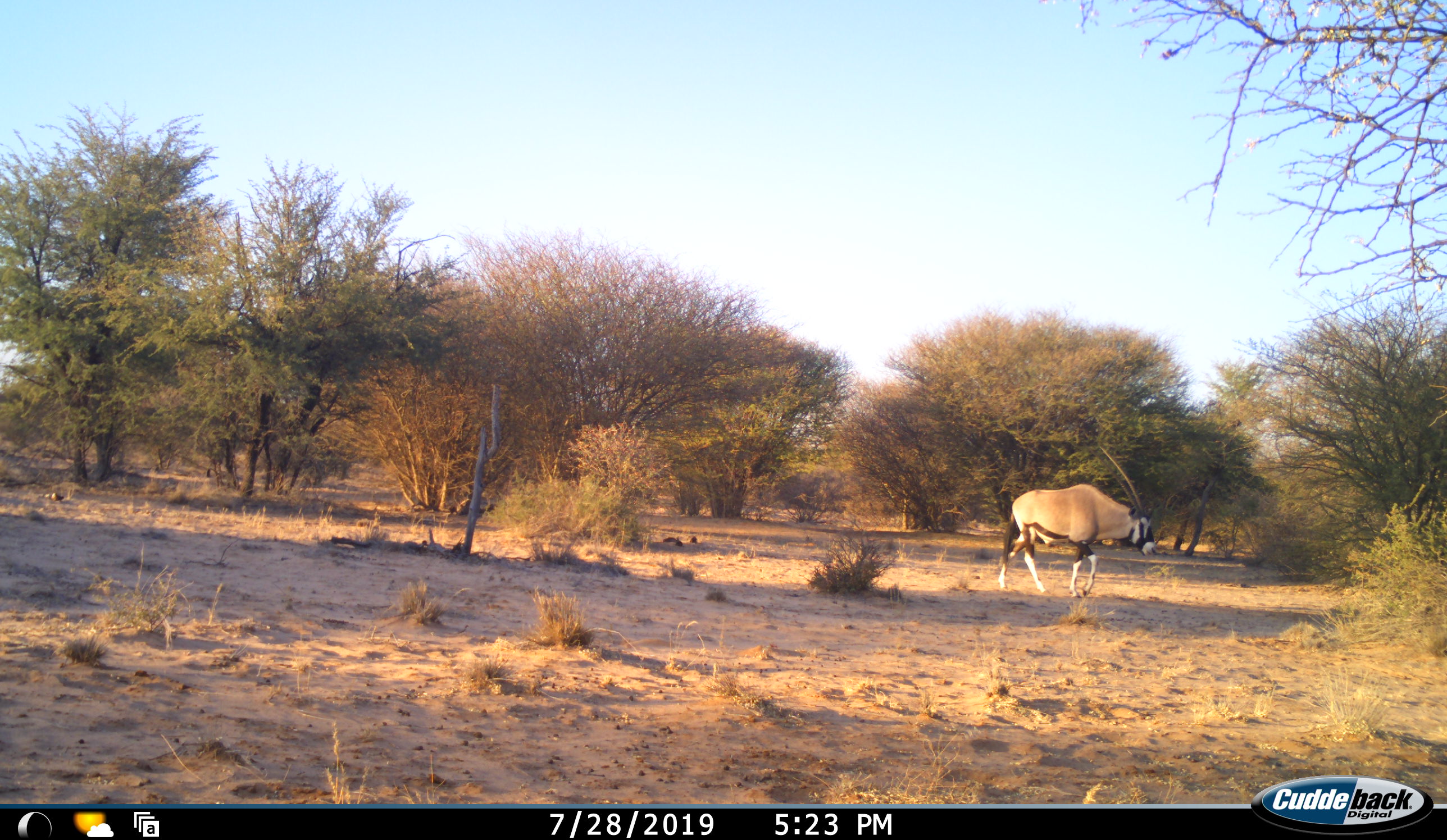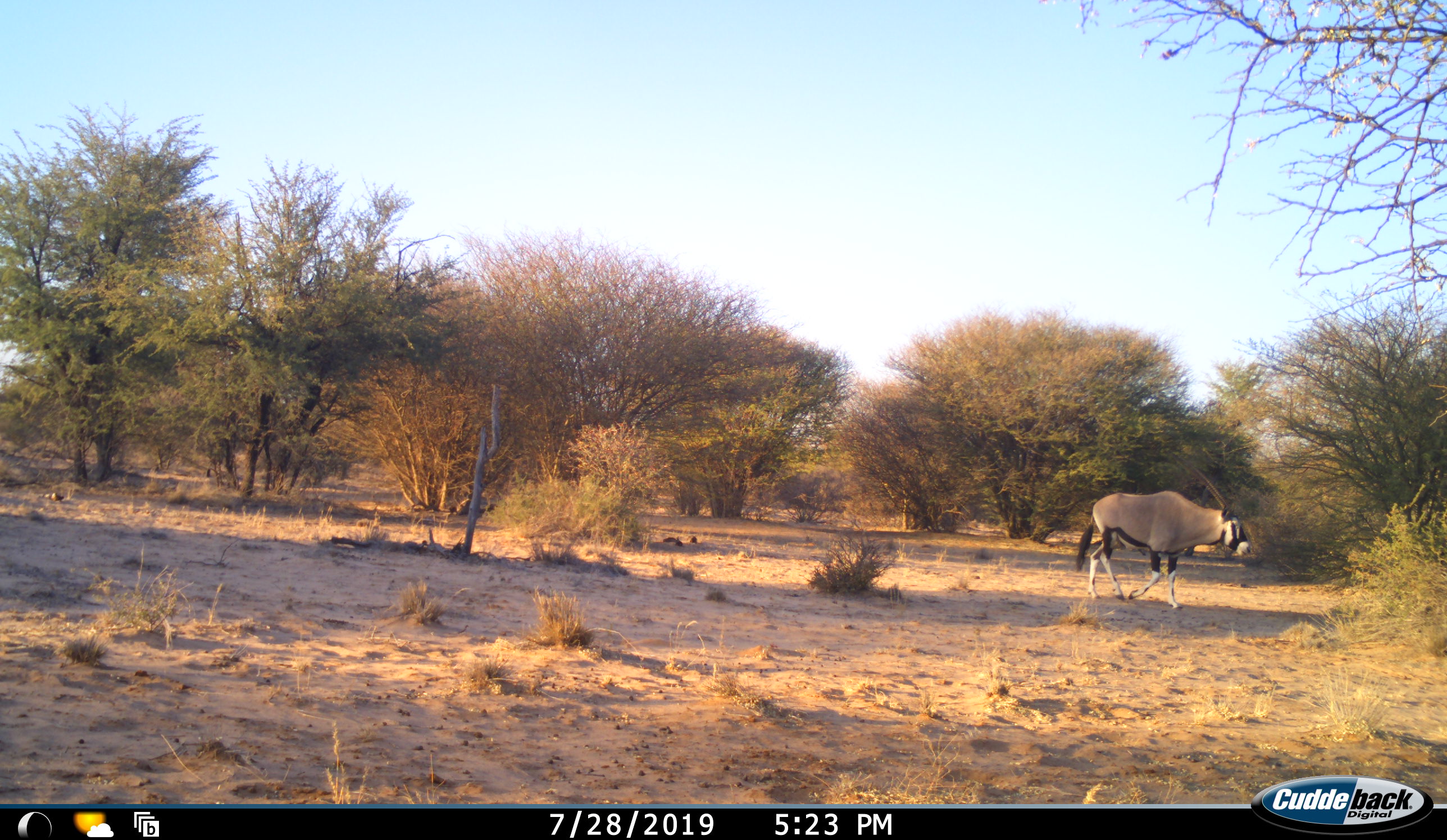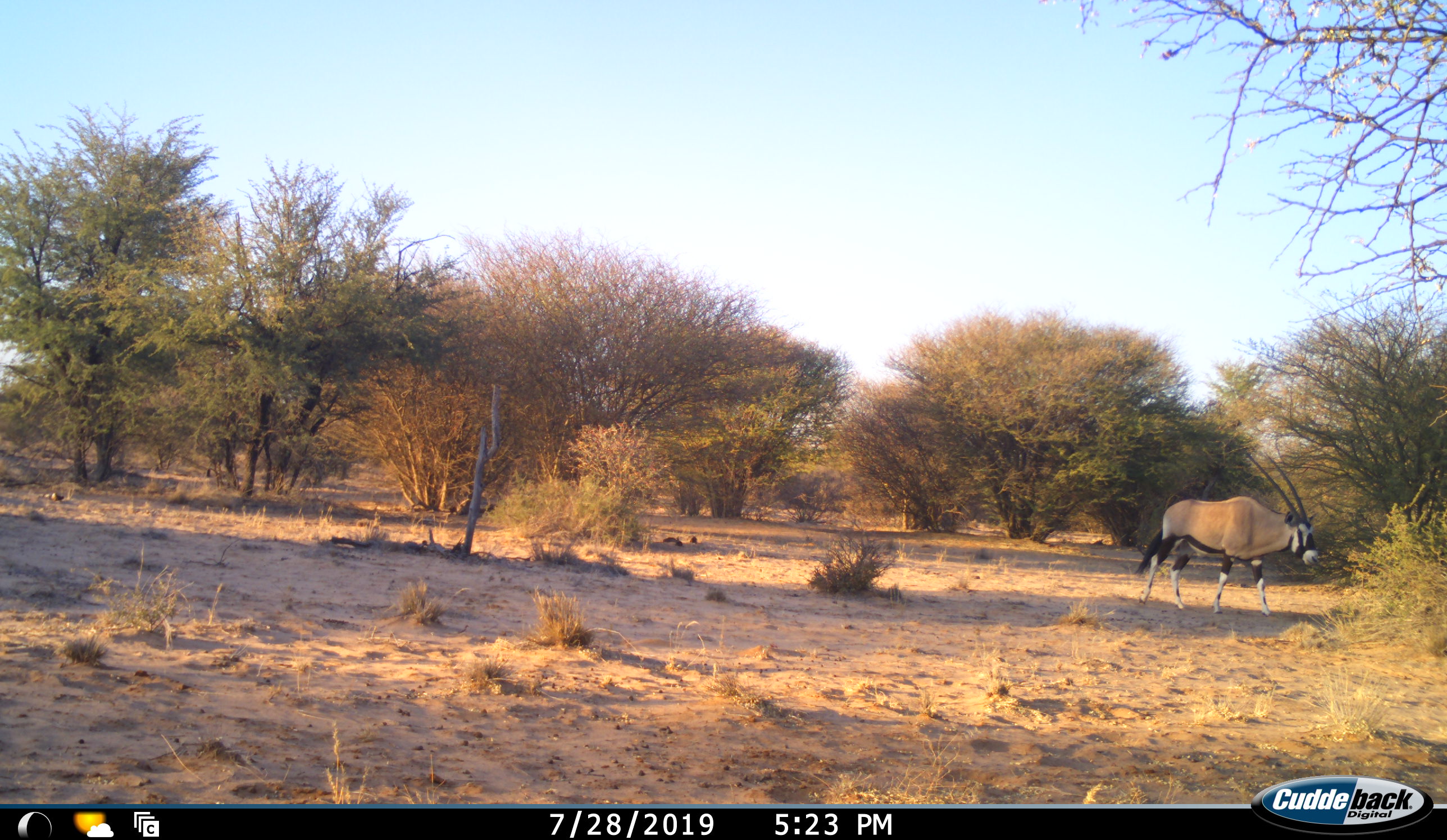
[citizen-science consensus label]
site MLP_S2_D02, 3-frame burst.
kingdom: Animalia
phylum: Chordata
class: Mammalia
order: Artiodactyla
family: Bovidae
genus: Oryx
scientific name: Oryx gazella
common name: gemsbok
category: oryx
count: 1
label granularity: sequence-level